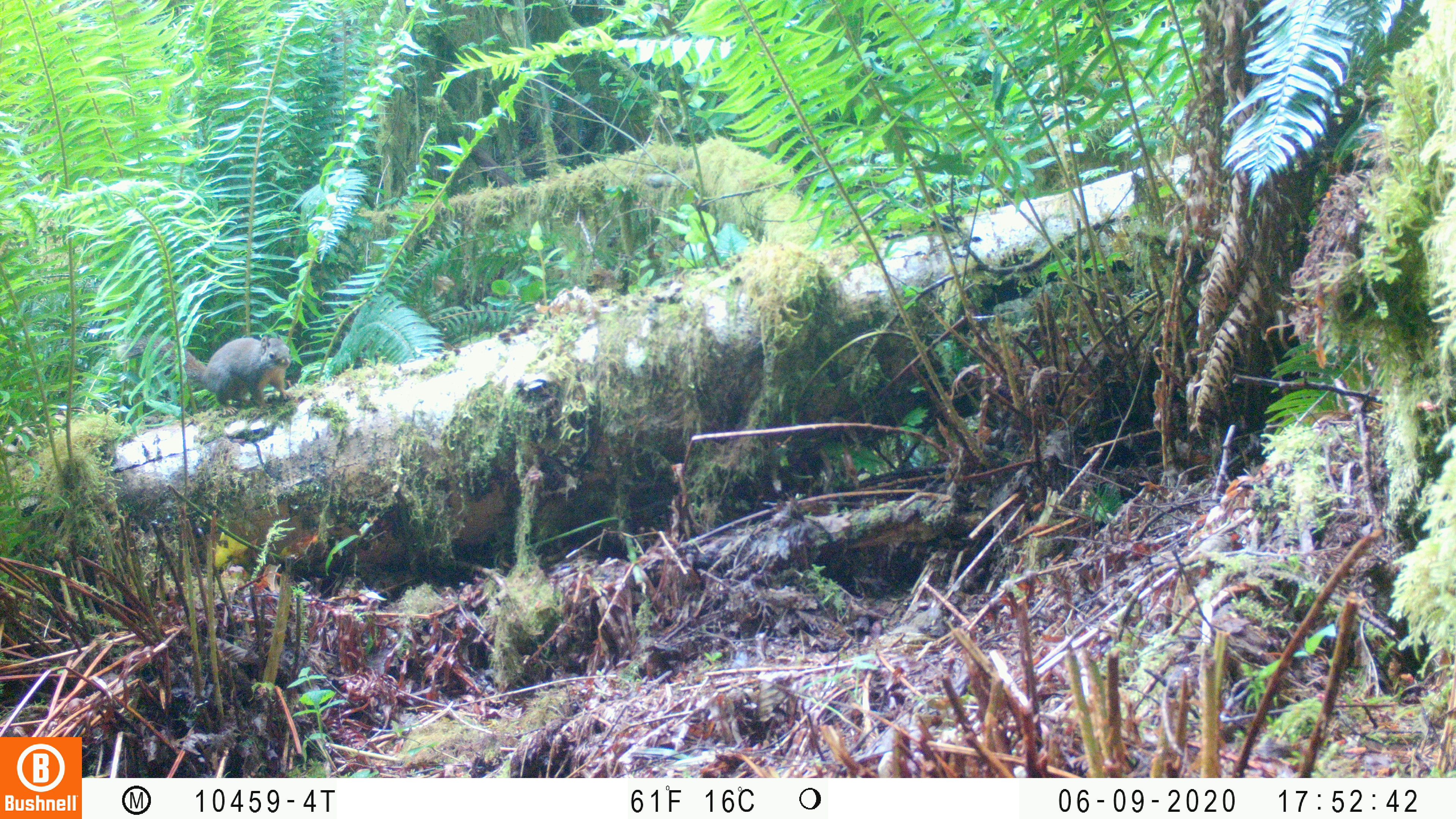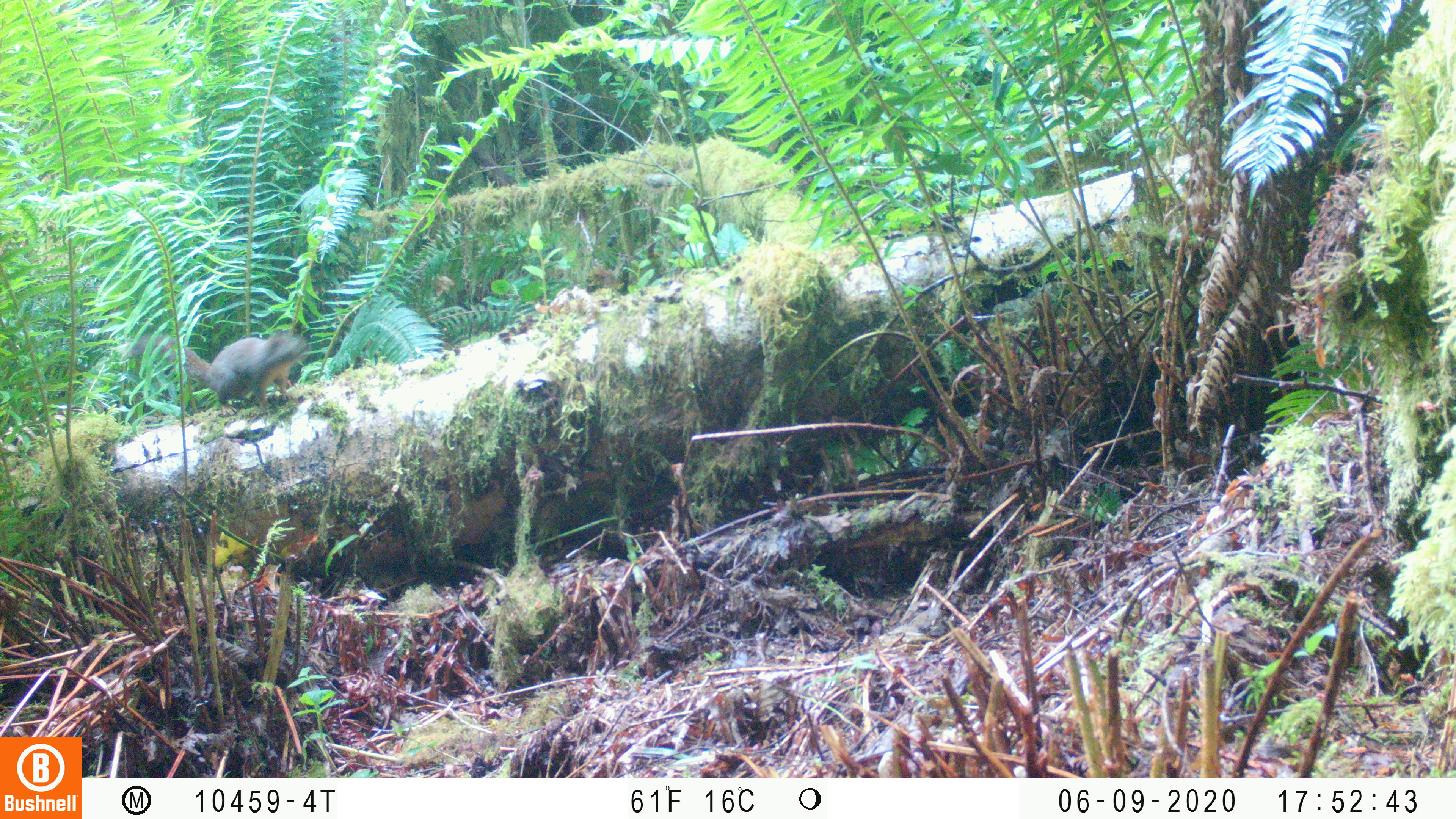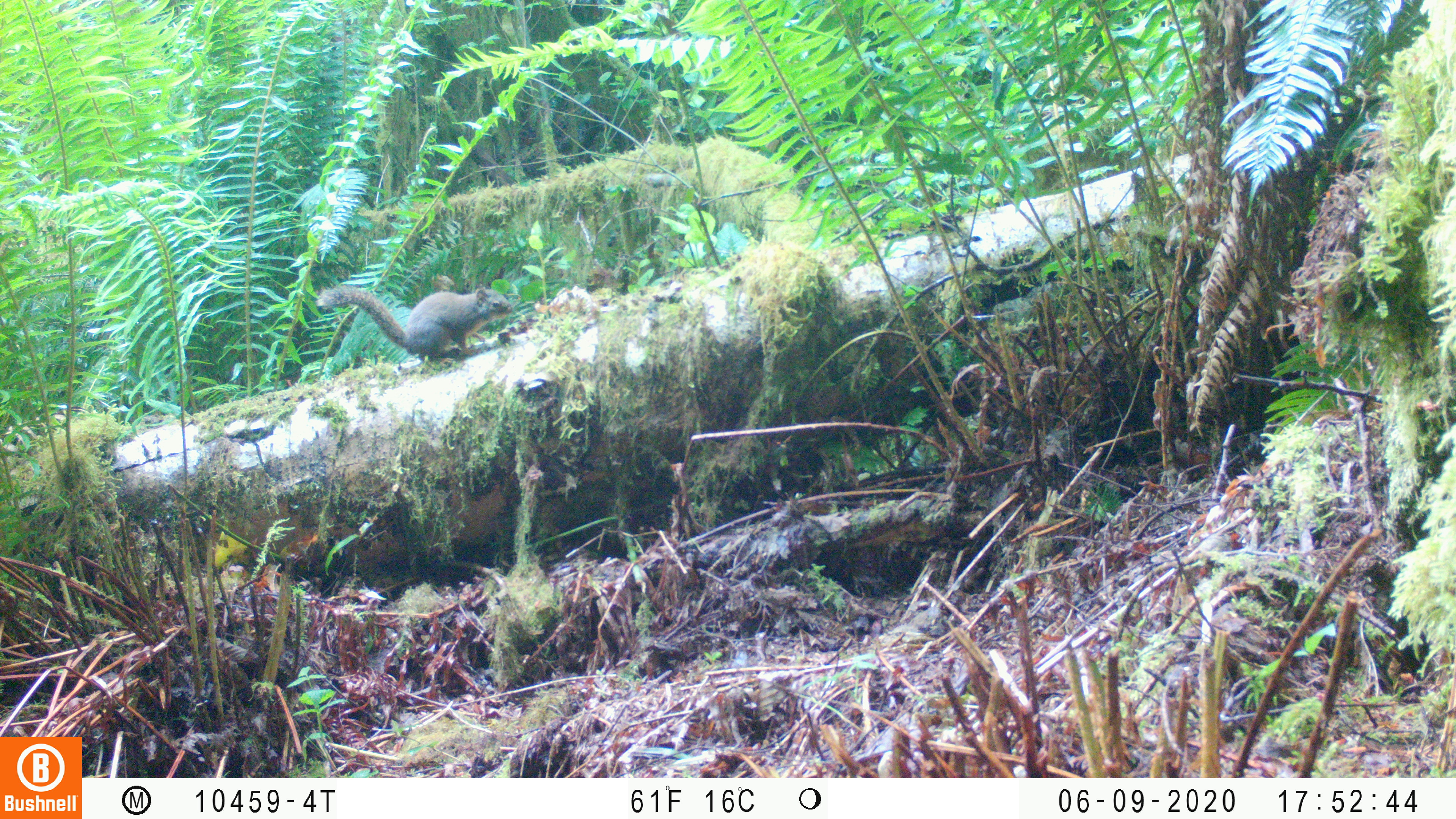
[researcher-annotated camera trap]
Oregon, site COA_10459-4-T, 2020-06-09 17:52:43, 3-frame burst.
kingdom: Animalia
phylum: Chordata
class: Mammalia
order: Rodentia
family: Sciuridae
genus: Tamiasciurus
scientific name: Tamiasciurus douglasii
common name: douglas squirrel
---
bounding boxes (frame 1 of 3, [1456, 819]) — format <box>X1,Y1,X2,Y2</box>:
douglas squirrel: <box>127,329,296,408</box>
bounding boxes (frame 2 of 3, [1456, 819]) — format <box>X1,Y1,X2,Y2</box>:
douglas squirrel: <box>147,325,314,404</box>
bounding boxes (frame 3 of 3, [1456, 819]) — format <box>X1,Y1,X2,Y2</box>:
douglas squirrel: <box>314,278,518,368</box>